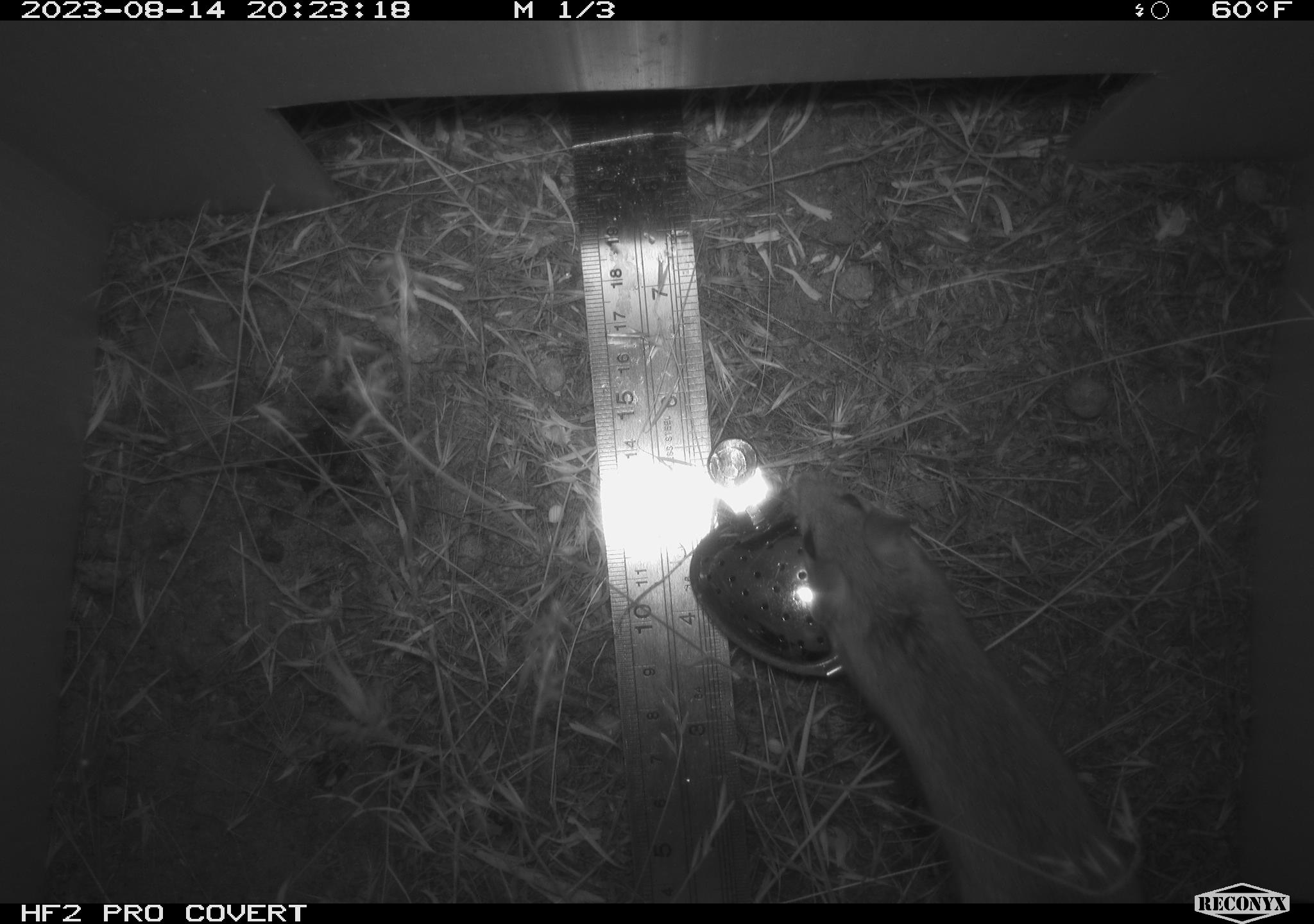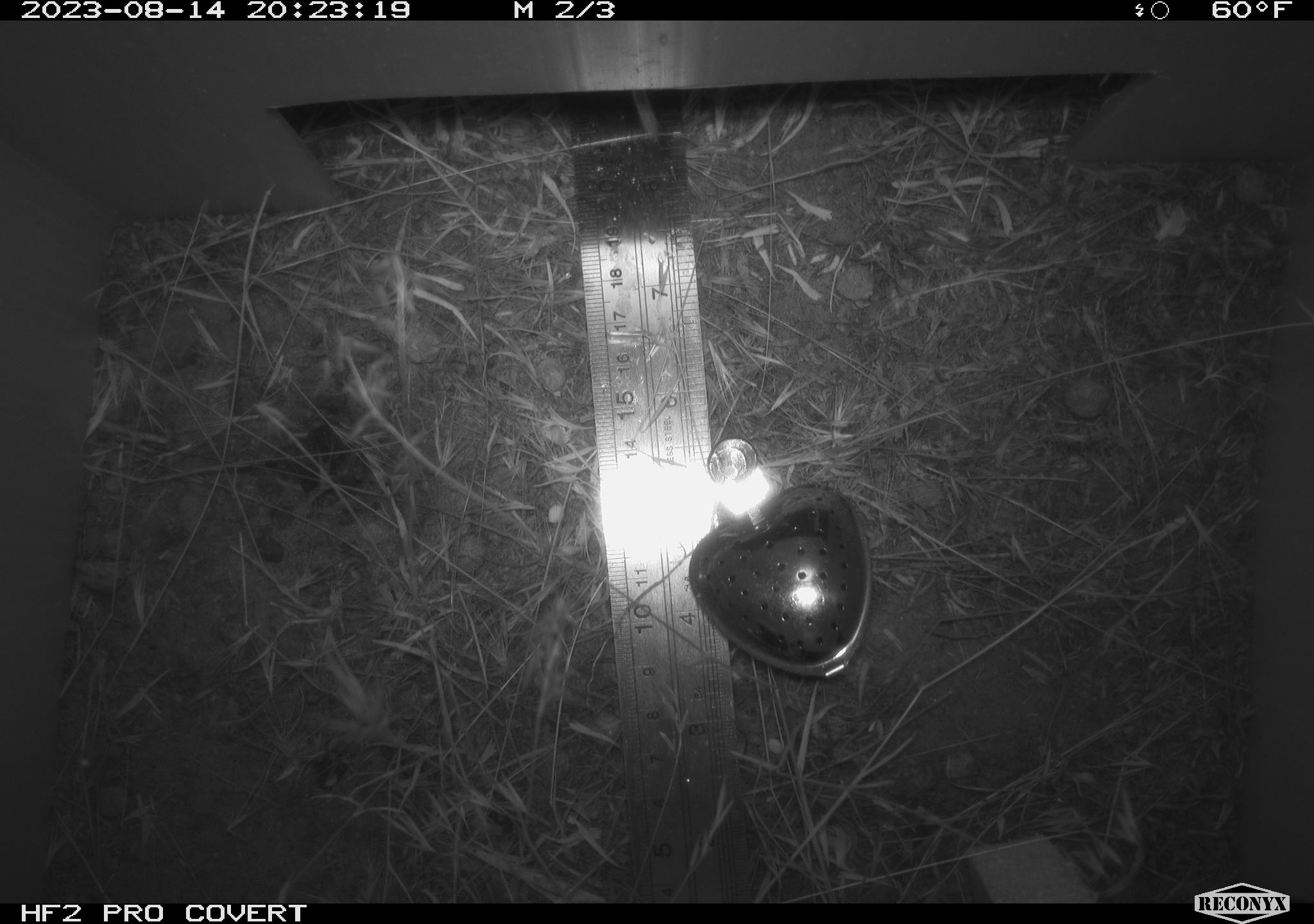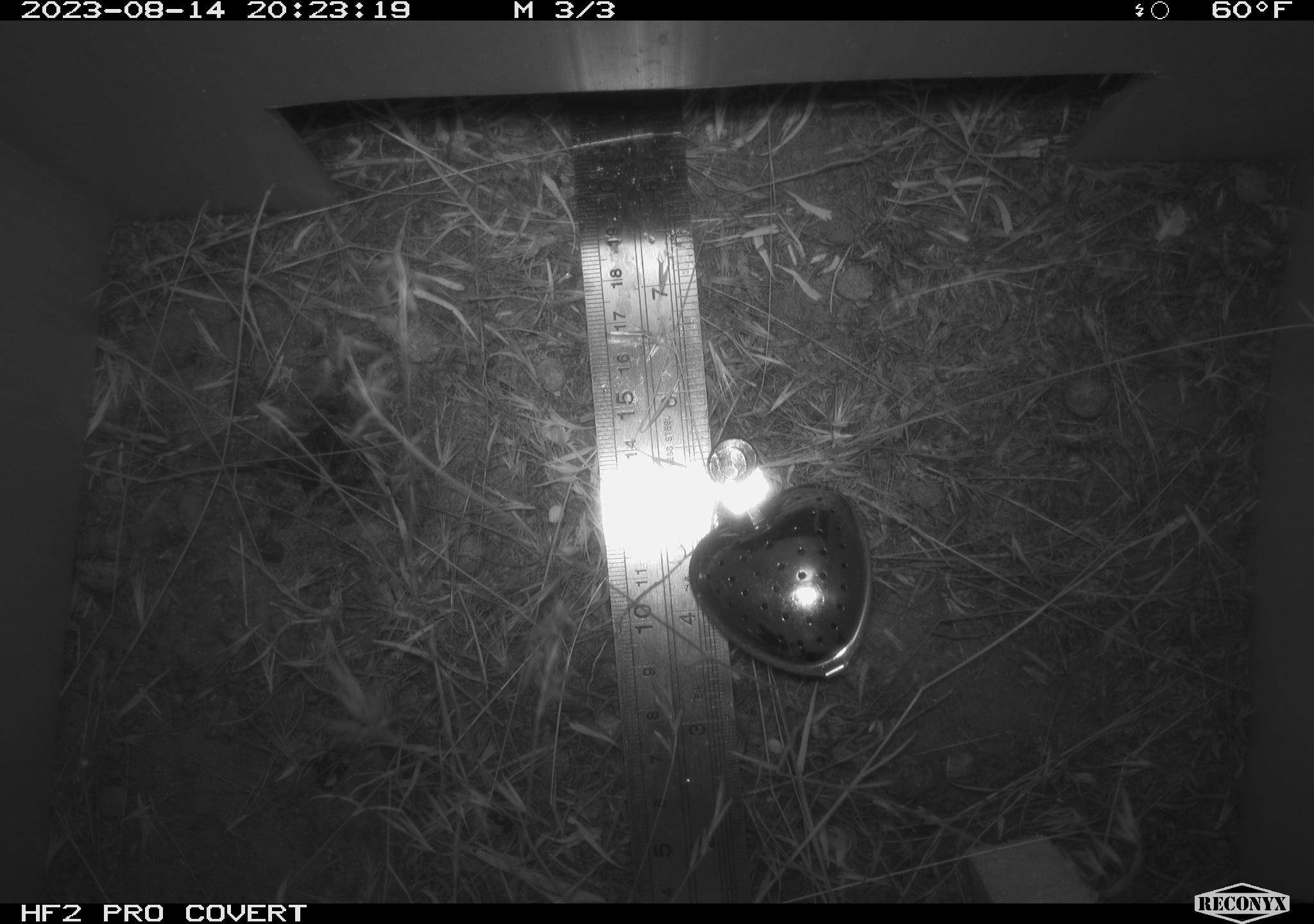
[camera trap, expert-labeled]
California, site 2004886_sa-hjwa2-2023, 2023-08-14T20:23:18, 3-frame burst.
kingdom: Animalia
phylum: Chordata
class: Mammalia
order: Rodentia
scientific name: Rodentia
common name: mouse species